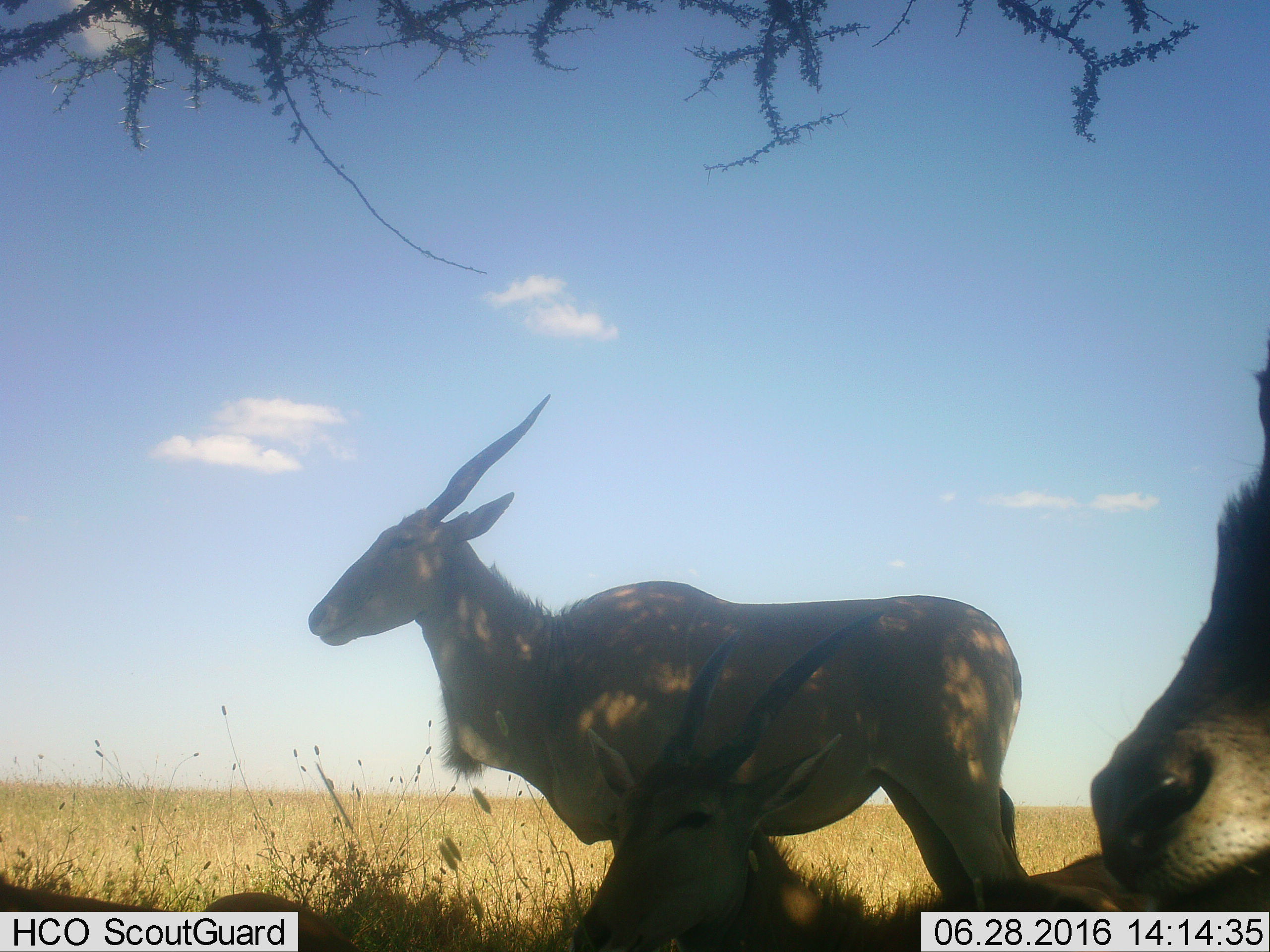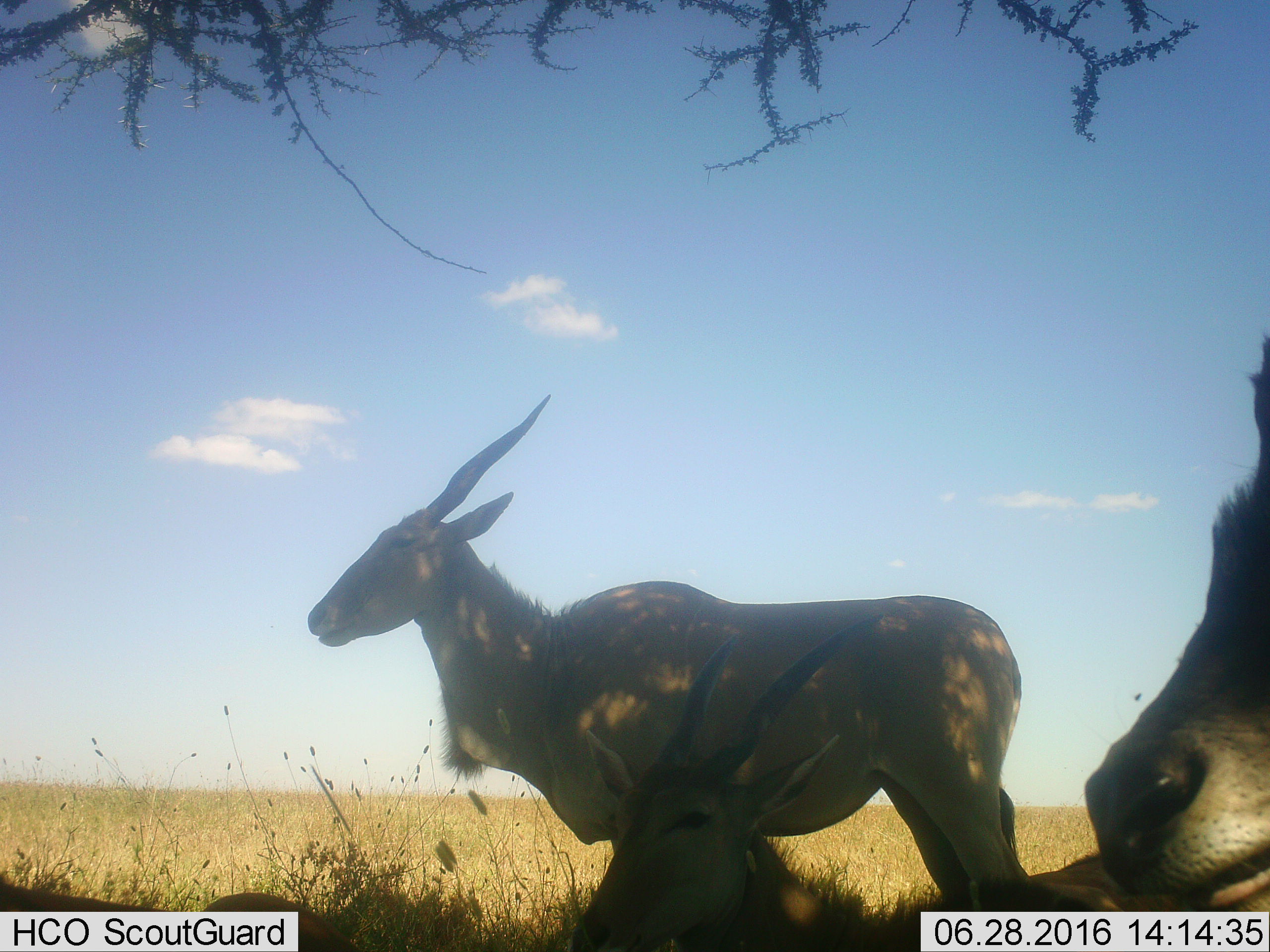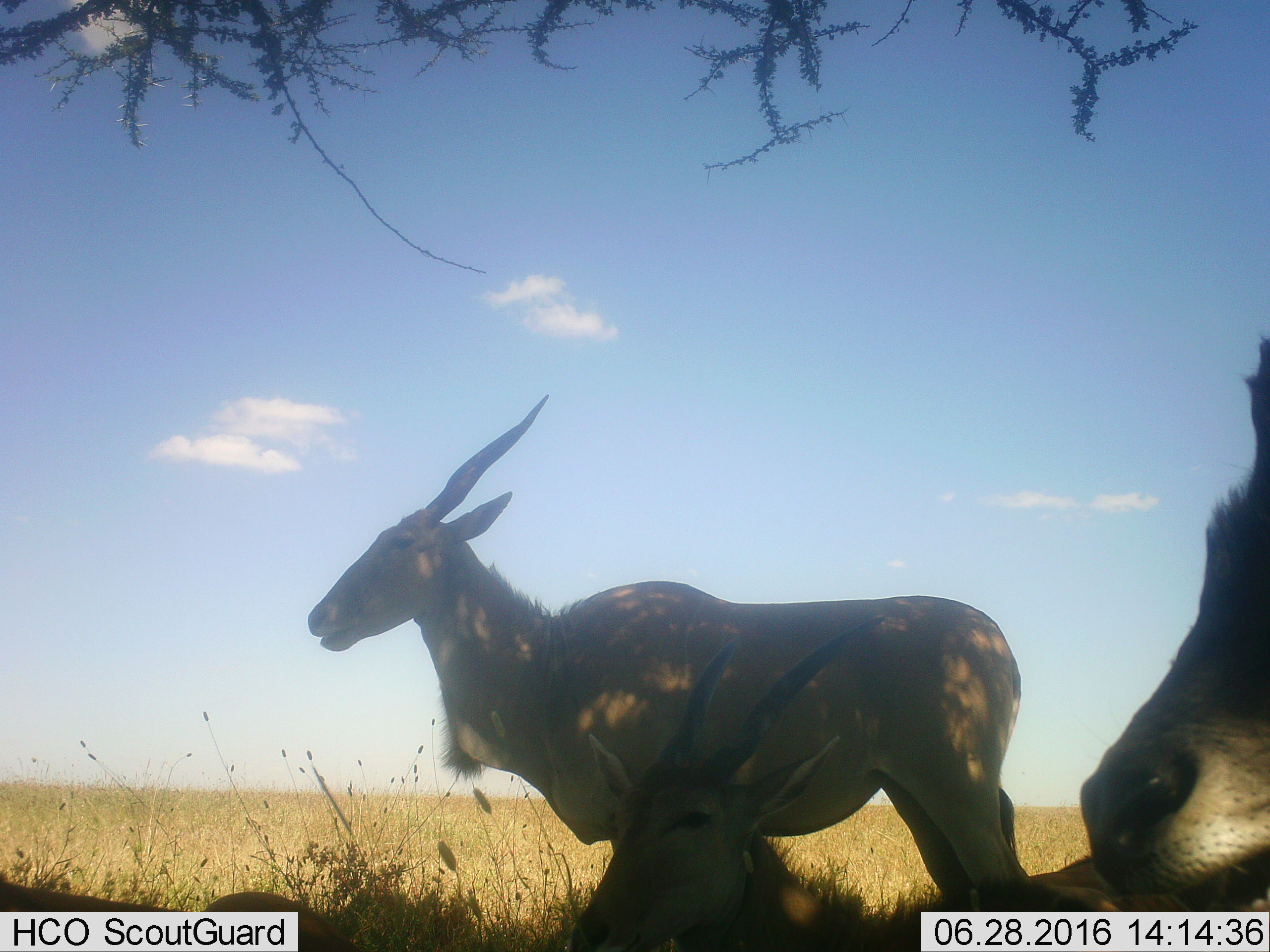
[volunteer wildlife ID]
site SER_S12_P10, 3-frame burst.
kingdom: Animalia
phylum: Chordata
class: Mammalia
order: Artiodactyla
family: Bovidae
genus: Tragelaphus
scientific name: Tragelaphus oryx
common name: eland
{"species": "eland (Tragelaphus oryx)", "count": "3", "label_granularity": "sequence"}